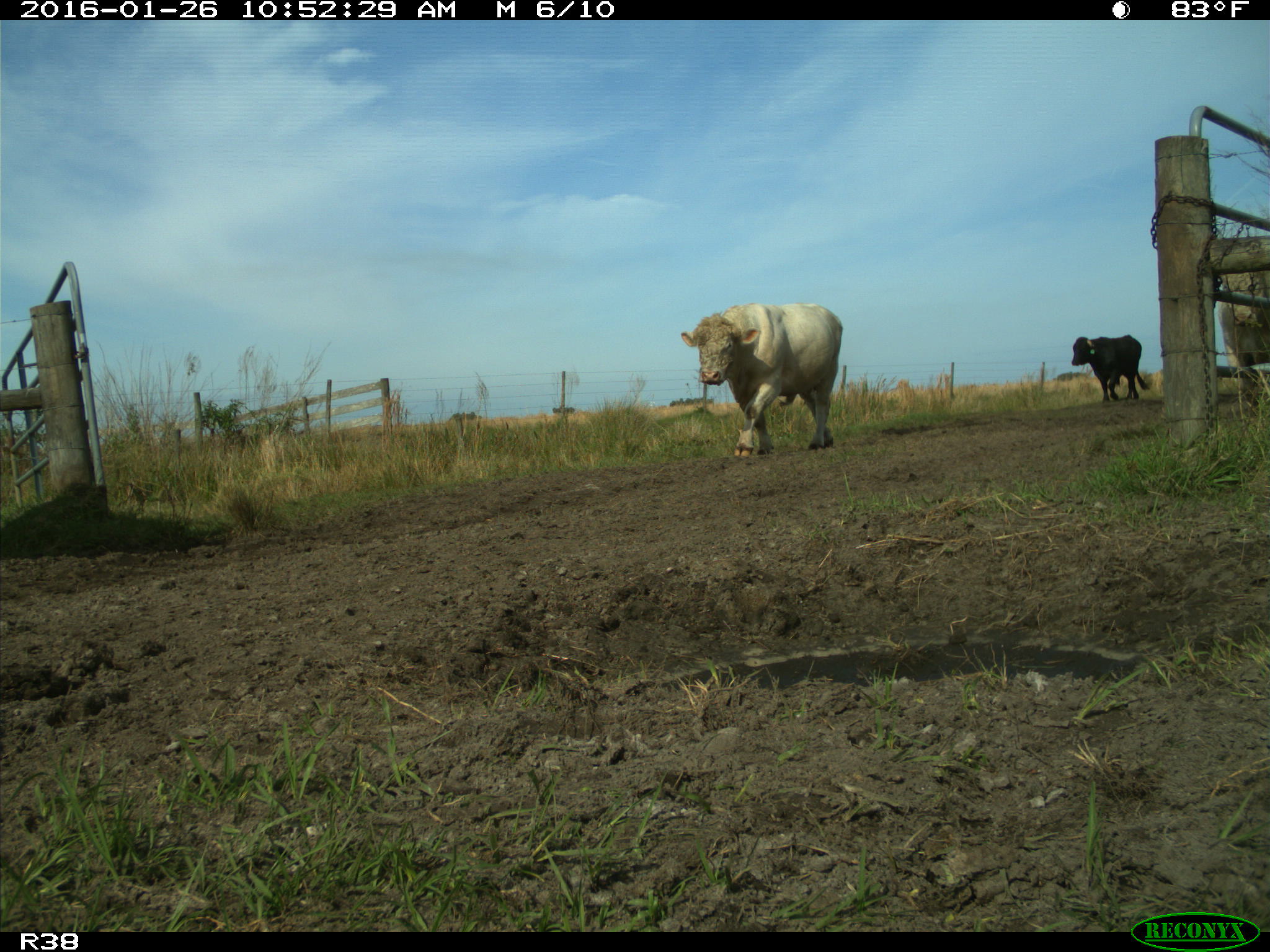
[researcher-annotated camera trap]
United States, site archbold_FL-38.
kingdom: Animalia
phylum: Chordata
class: Mammalia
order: Artiodactyla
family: Bovidae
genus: Bos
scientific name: Bos taurus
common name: domestic cow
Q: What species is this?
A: Bos taurus (domestic cow).